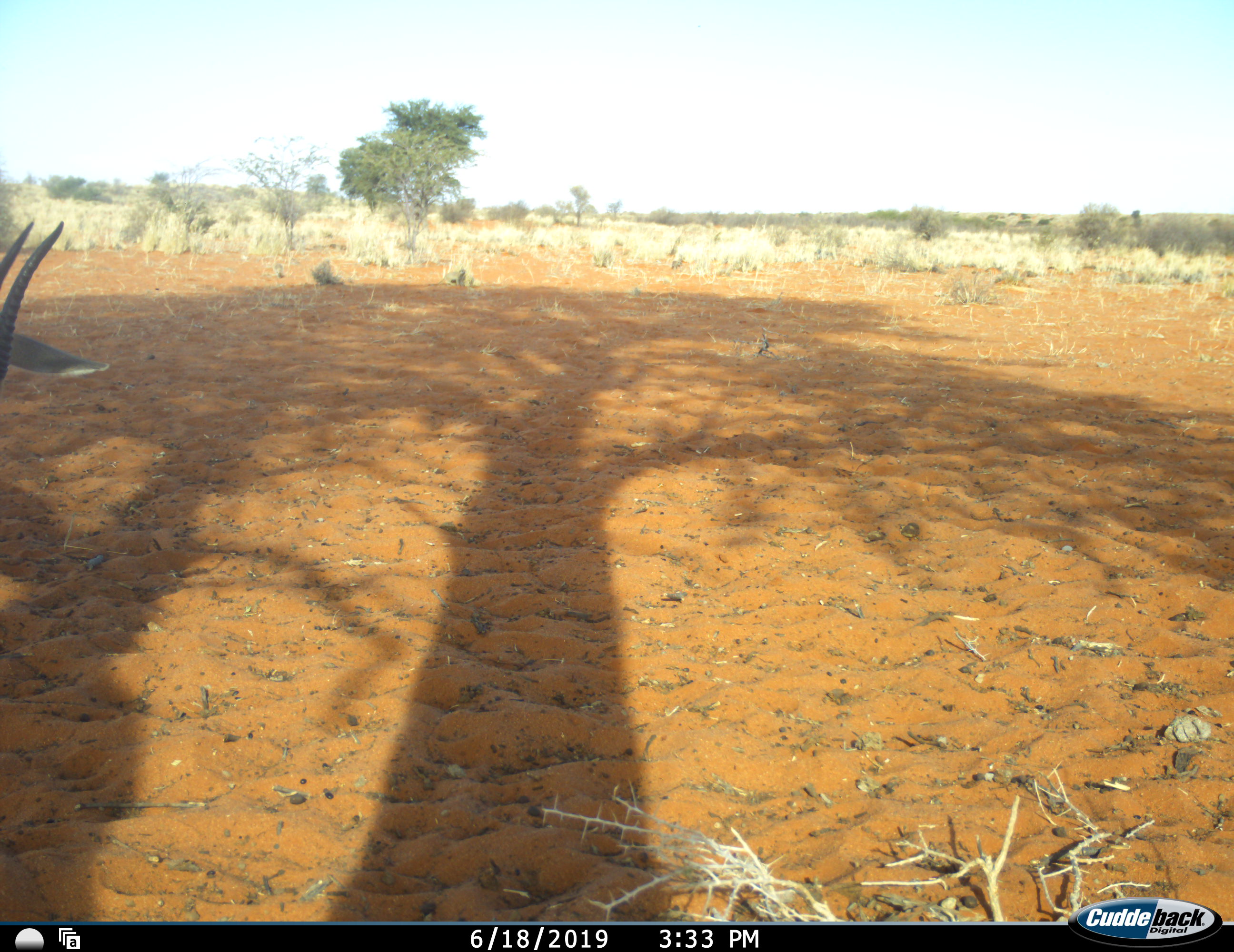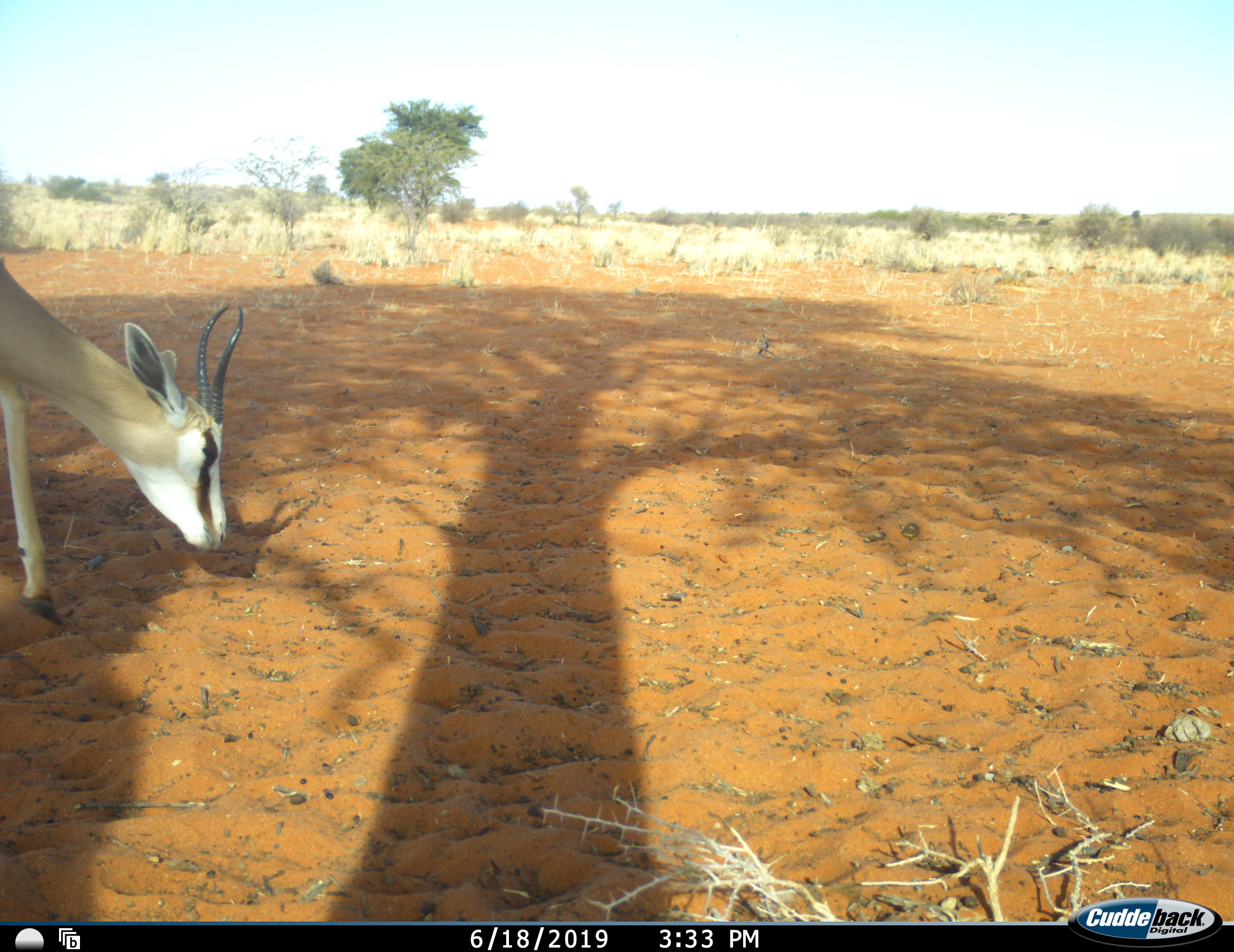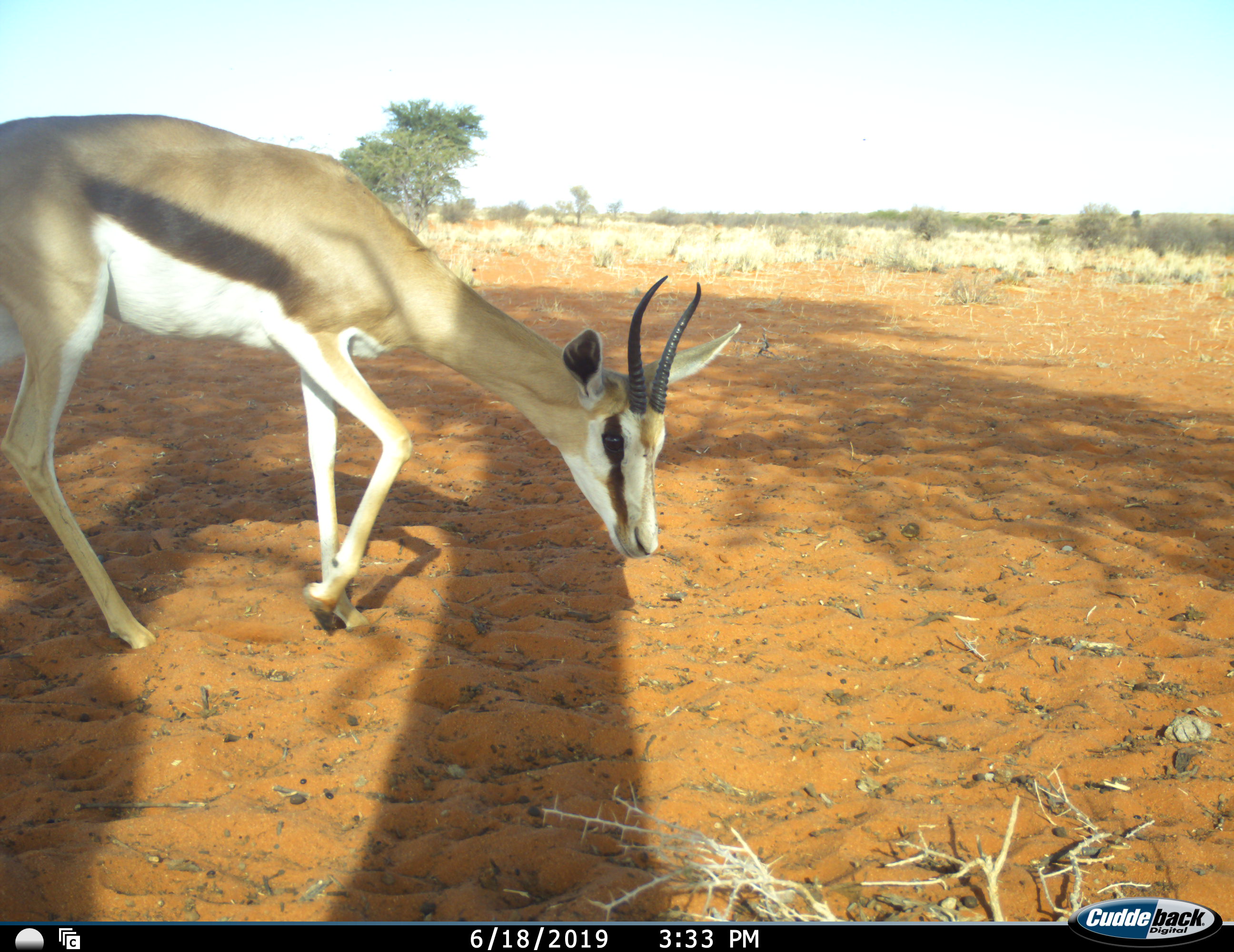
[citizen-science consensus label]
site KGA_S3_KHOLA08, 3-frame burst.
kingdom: Animalia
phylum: Chordata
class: Mammalia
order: Artiodactyla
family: Bovidae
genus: Antidorcas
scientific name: Antidorcas marsupialis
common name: springbok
Springbok (Antidorcas marsupialis), count 1. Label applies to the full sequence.